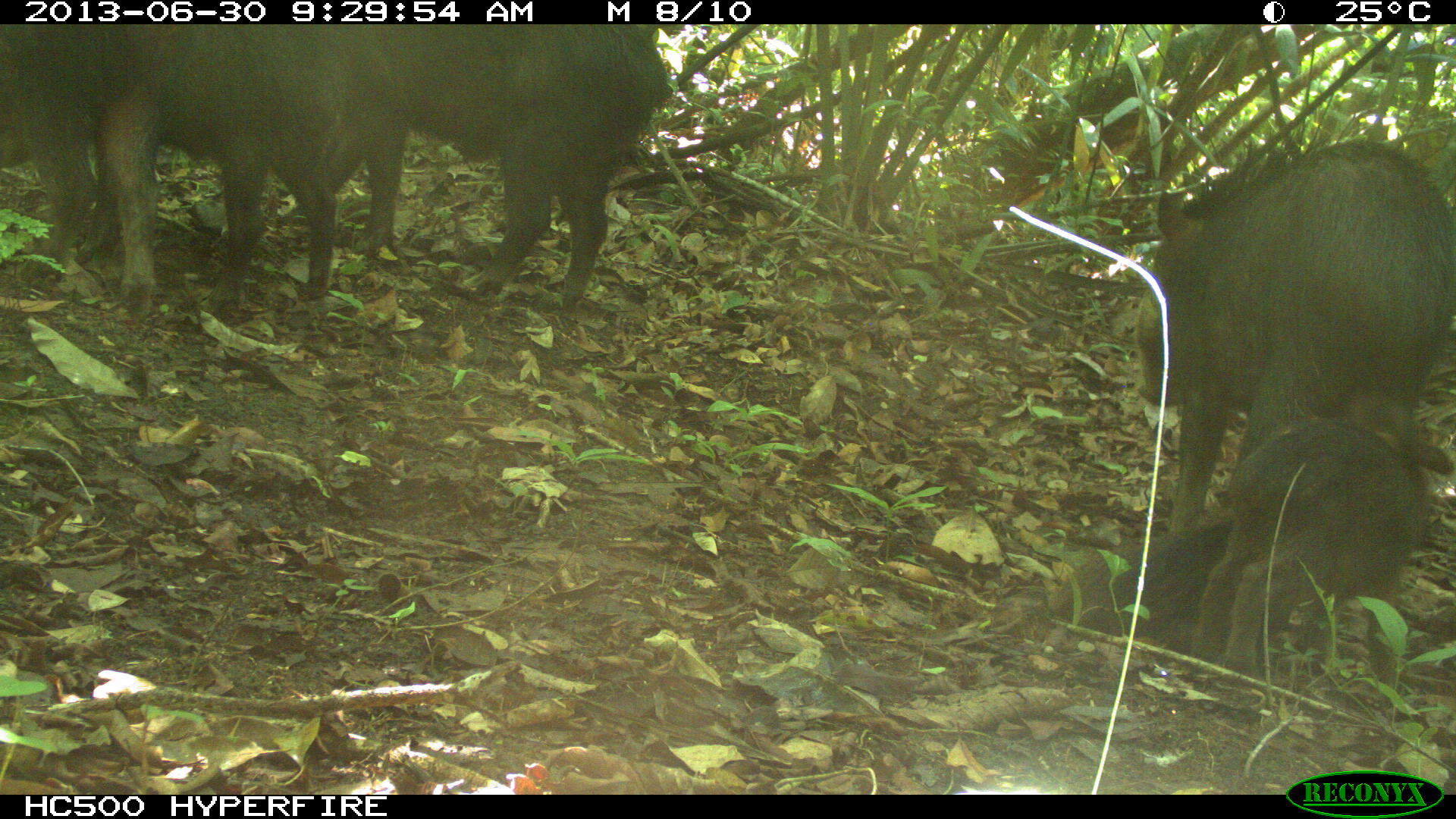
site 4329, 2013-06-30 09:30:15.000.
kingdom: Animalia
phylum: Chordata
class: Mammalia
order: Artiodactyla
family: Tayassuidae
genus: Tayassu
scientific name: Tayassu pecari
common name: white-lipped peccary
Tayassu pecari (white-lipped peccary), count 5.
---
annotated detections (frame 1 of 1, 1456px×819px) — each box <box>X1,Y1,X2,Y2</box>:
tayassu pecari: <box>1132,137,1456,532</box>; <box>280,23,673,313</box>; <box>0,23,379,315</box>; <box>1152,411,1452,673</box>; <box>0,23,182,300</box>